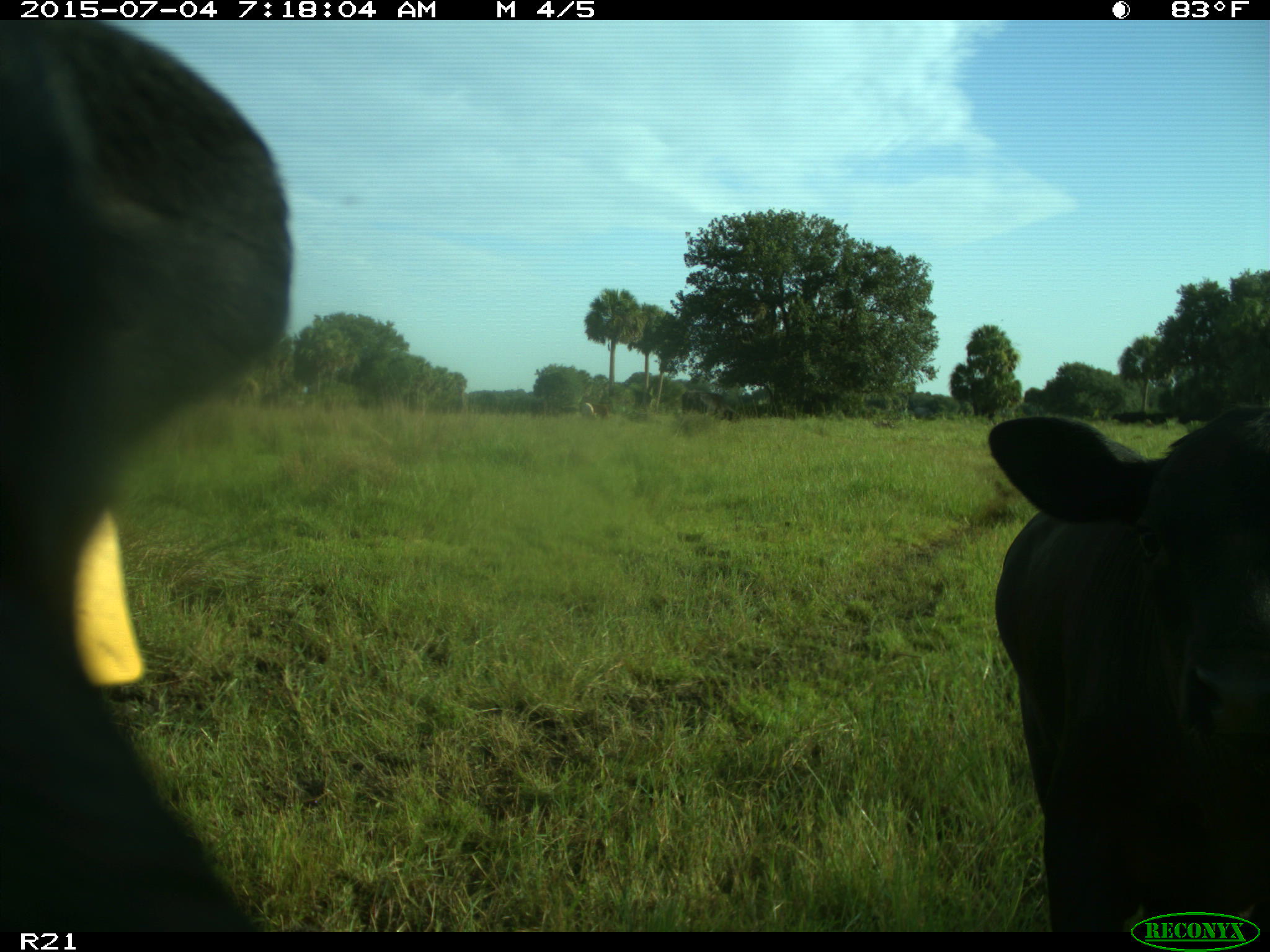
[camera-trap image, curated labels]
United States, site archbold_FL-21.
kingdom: Animalia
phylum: Chordata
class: Mammalia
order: Artiodactyla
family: Bovidae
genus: Bos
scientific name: Bos taurus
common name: domestic cow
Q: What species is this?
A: Bos taurus (domestic cow).